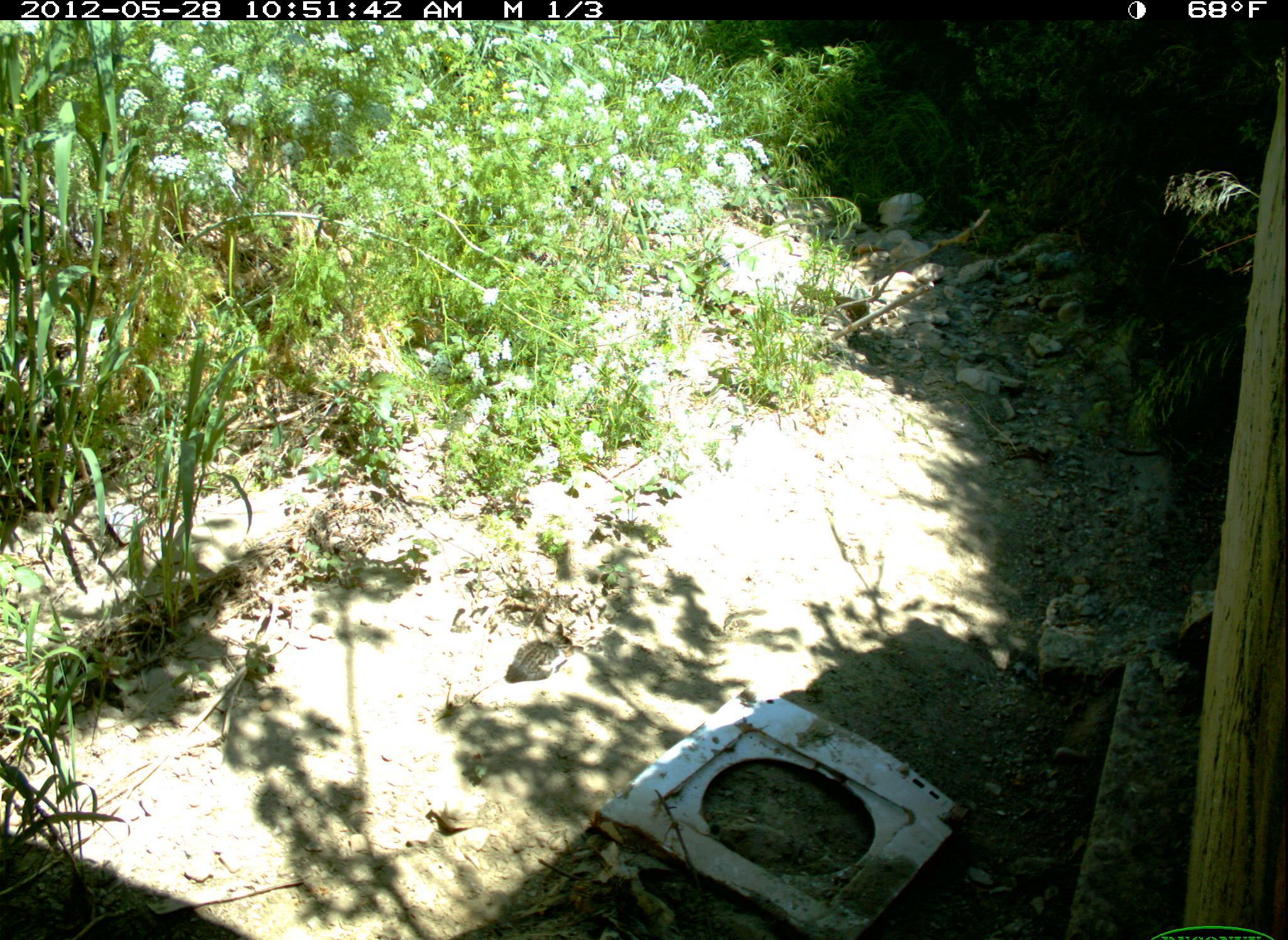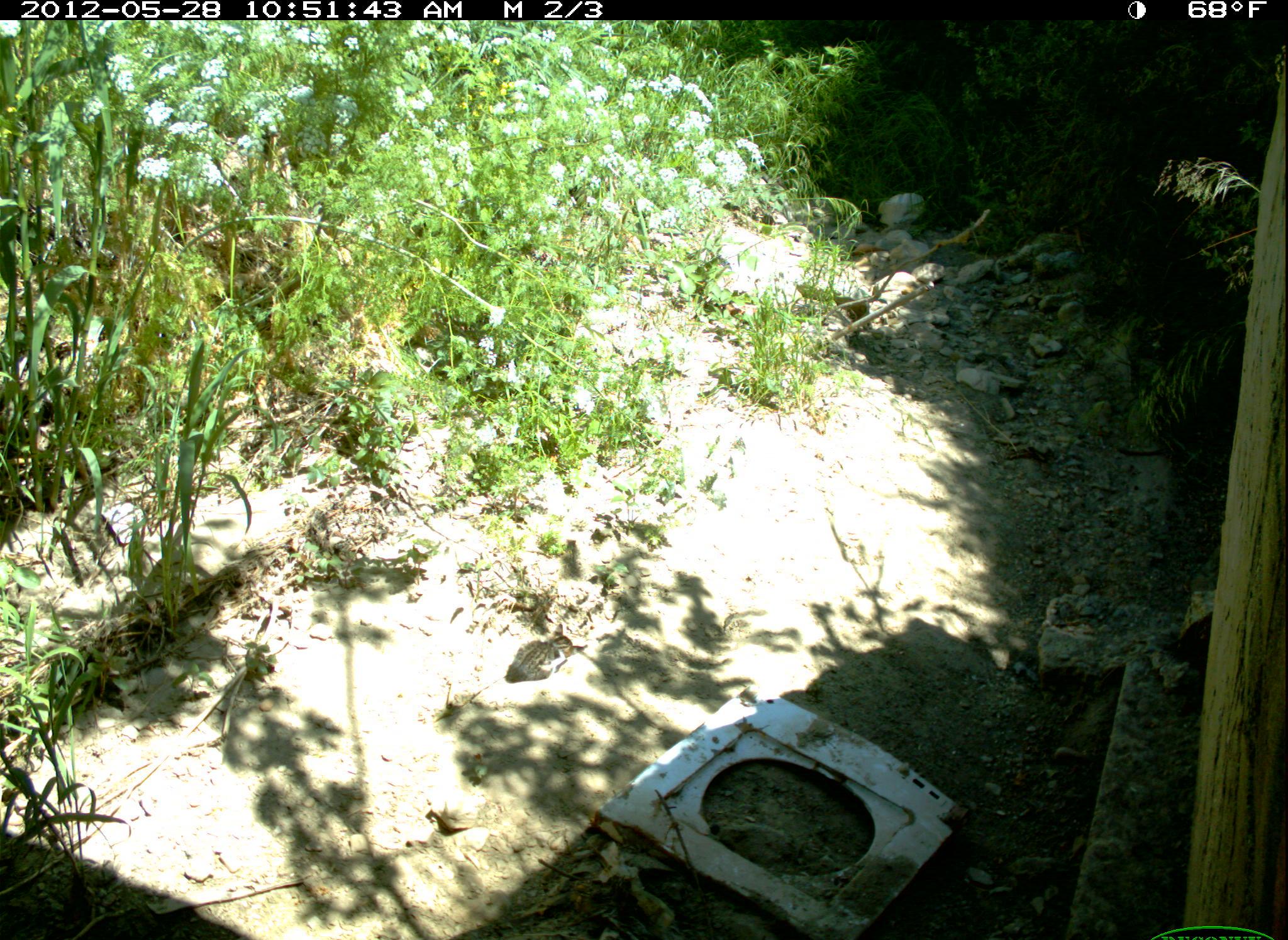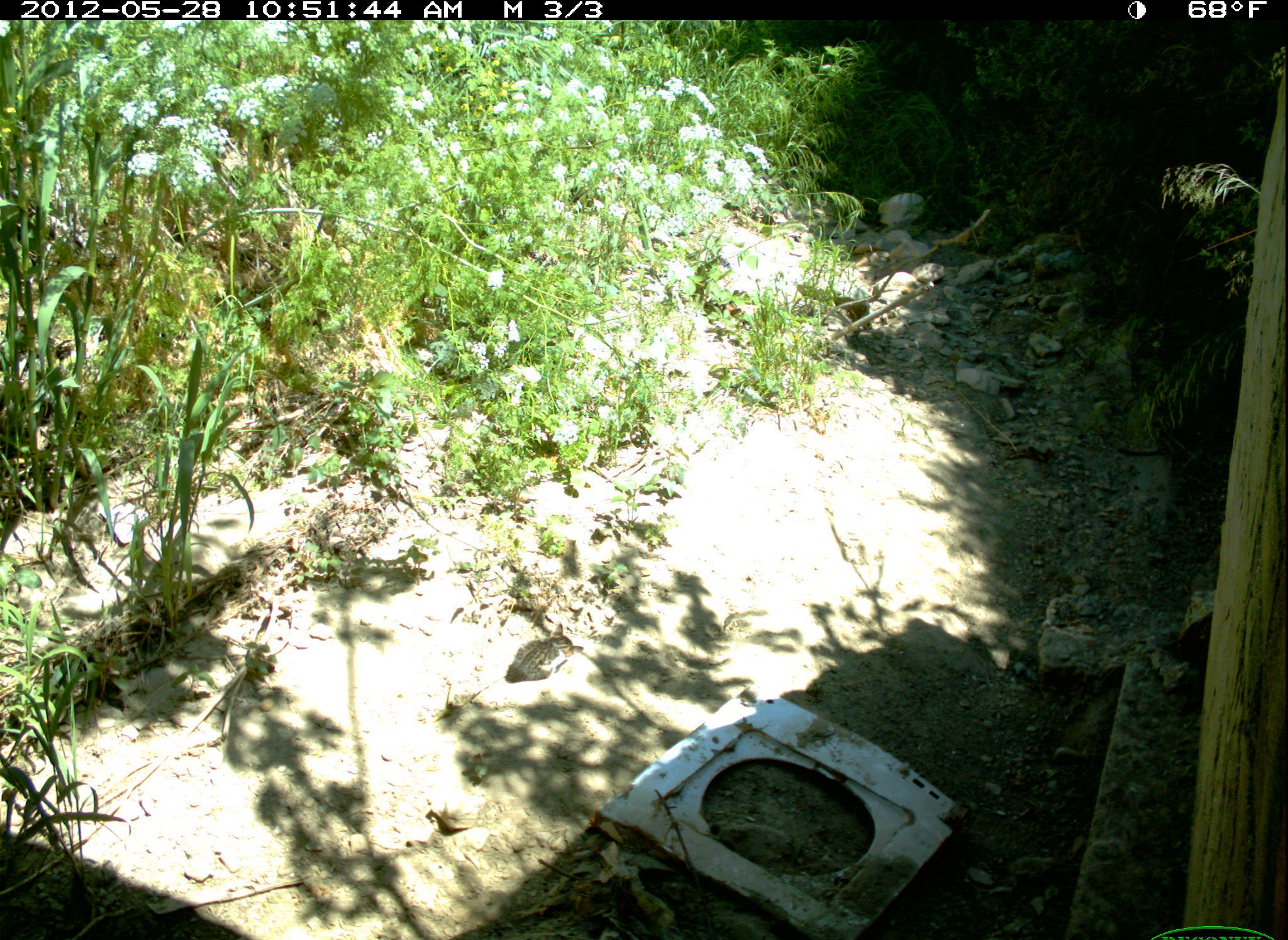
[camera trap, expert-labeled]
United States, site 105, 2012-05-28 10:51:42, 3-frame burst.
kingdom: Animalia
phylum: Chordata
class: Mammalia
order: Carnivora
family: Felidae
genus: Felis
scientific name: Felis catus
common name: cat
Cat (Felis catus).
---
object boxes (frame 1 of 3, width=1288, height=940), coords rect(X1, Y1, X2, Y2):
cat: rect(507, 619, 584, 689)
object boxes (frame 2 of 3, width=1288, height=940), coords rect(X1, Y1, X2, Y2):
cat: rect(505, 618, 588, 687)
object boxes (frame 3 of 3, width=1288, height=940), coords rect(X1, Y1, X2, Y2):
cat: rect(497, 617, 588, 691)